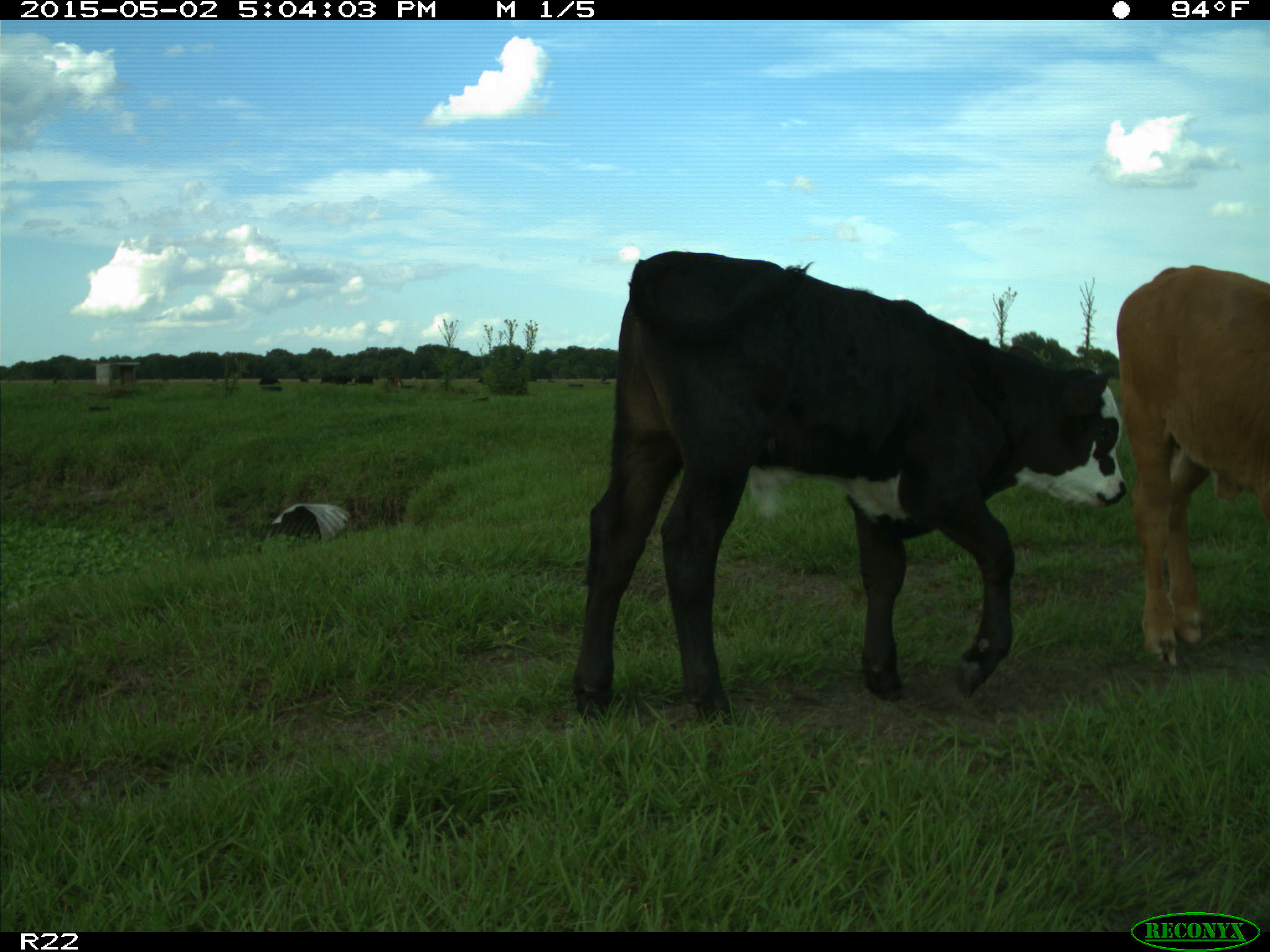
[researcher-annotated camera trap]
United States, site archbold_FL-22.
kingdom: Animalia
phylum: Chordata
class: Mammalia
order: Artiodactyla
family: Bovidae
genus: Bos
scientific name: Bos taurus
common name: domestic cow